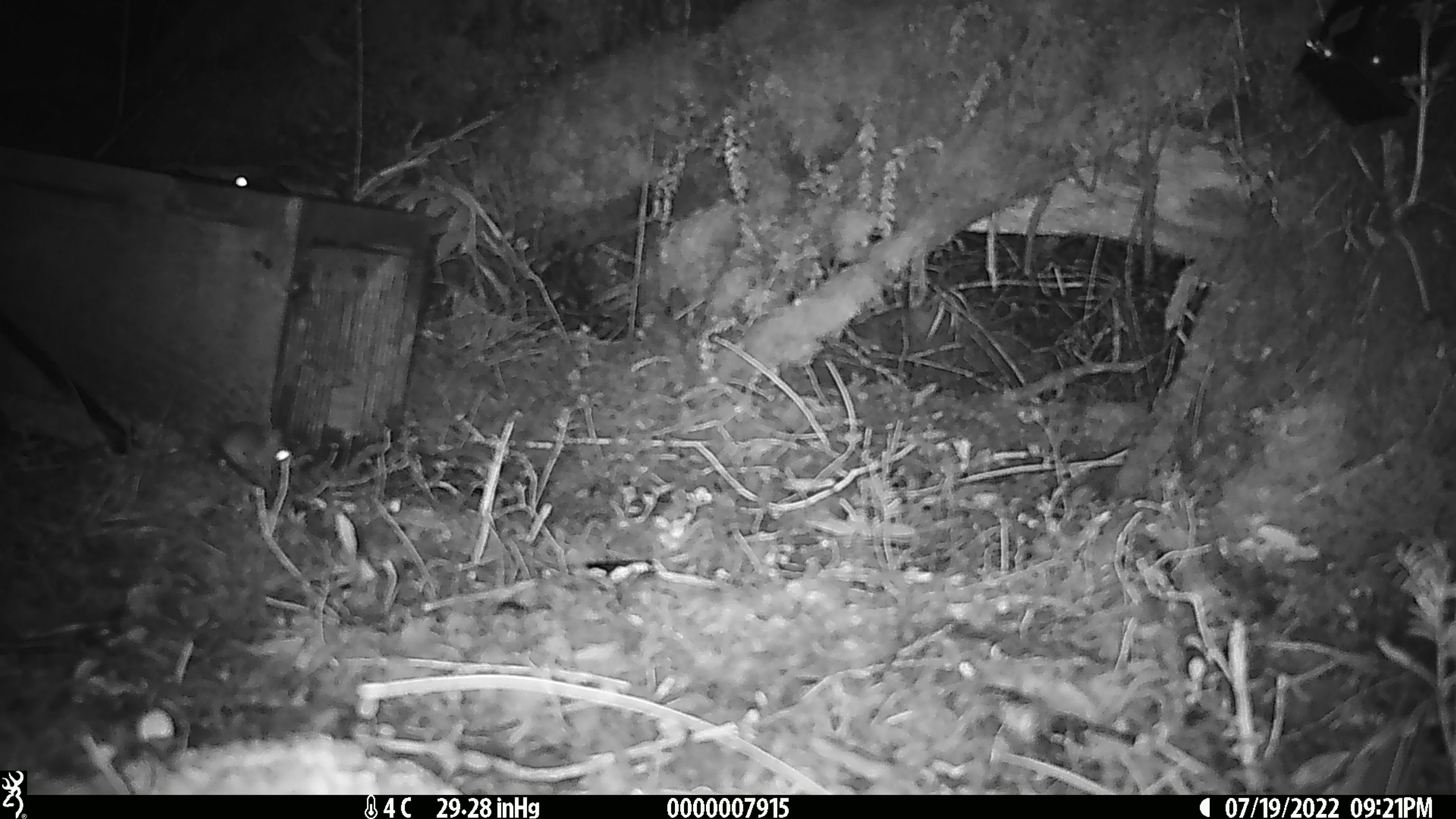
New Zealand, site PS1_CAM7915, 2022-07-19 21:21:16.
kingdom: Animalia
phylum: Chordata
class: Mammalia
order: Rodentia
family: Muridae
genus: Mus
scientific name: Mus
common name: mouse